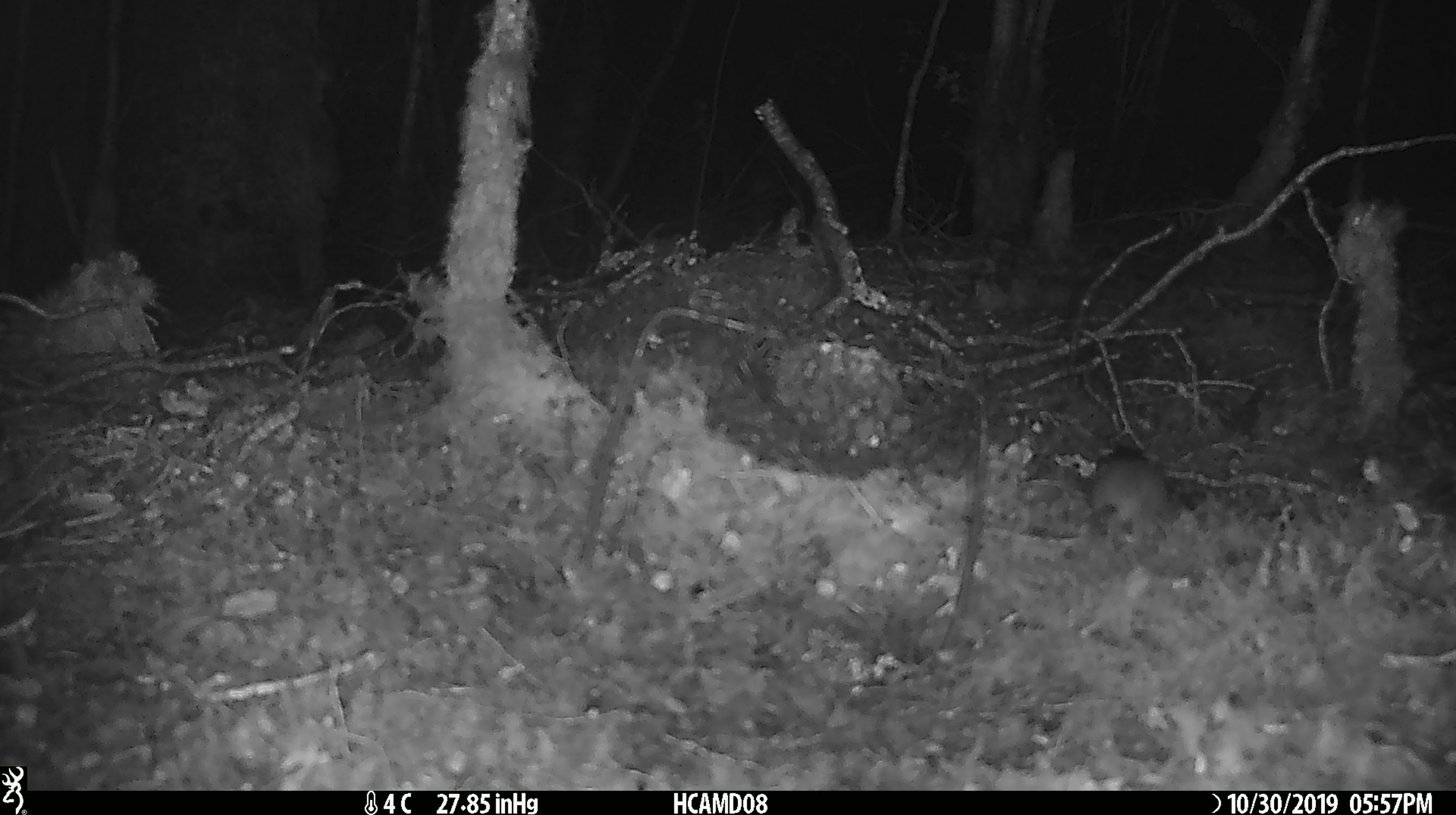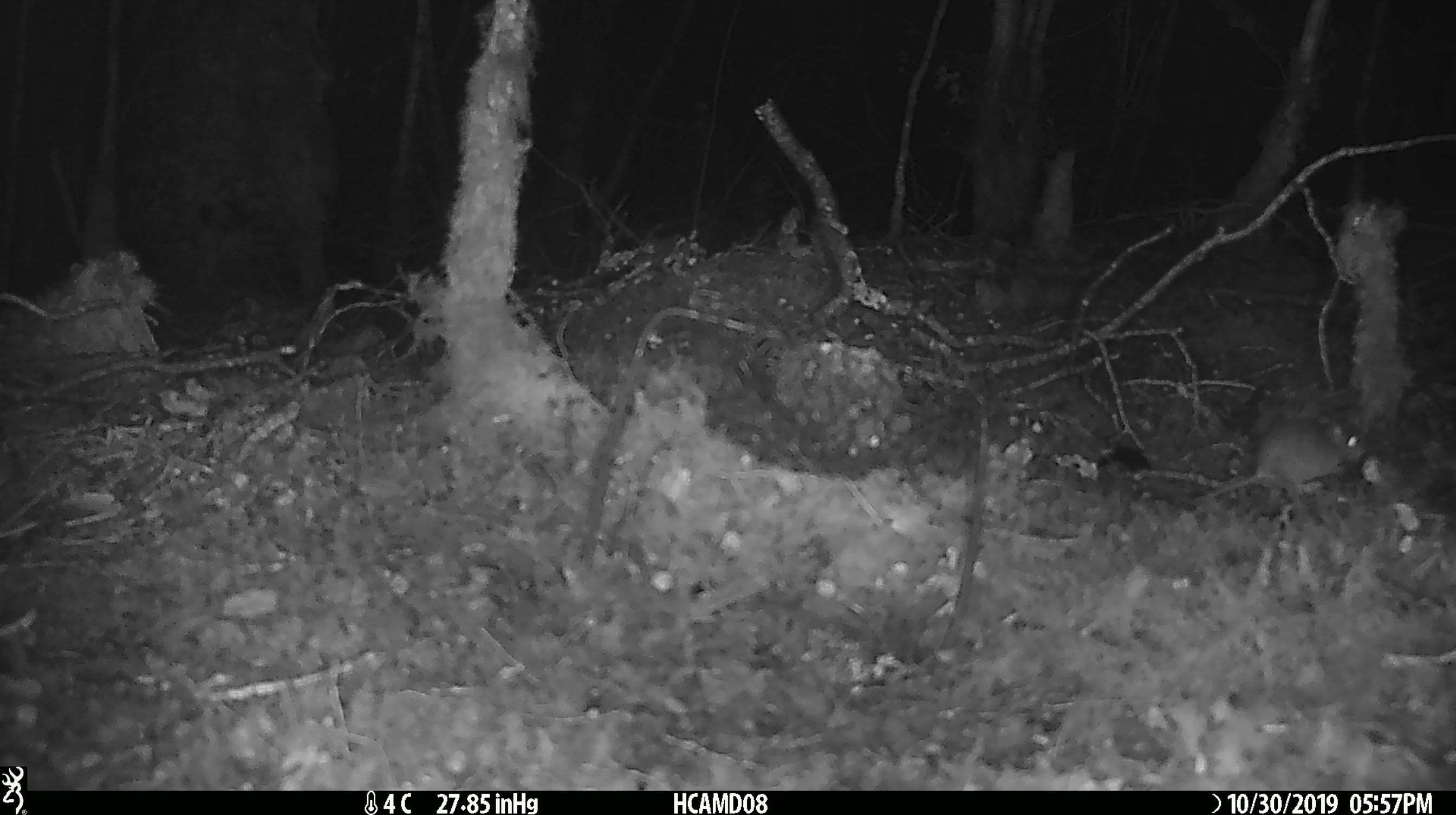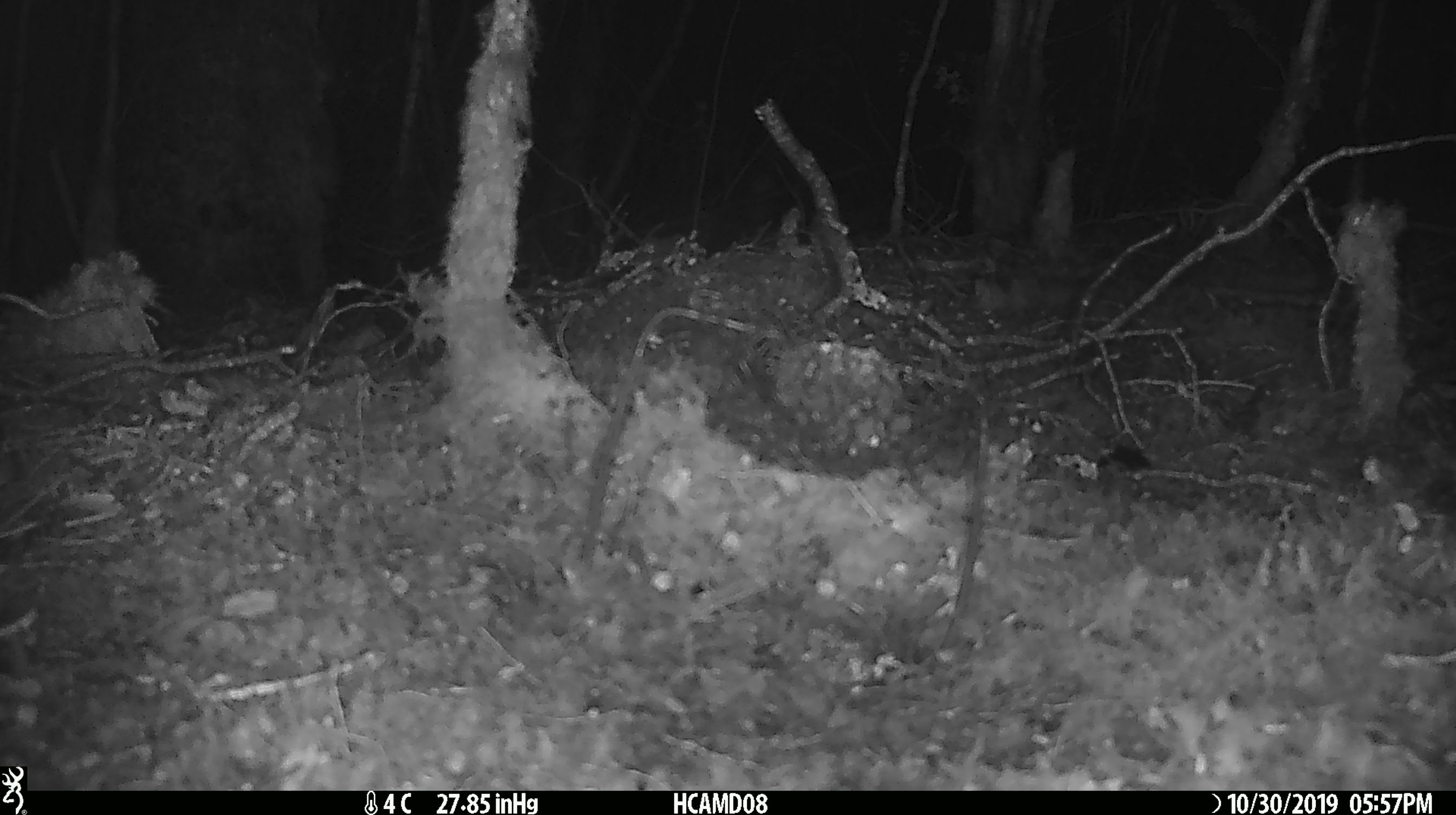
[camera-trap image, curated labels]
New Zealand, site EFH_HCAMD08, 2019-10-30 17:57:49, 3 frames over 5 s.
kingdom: Animalia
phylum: Chordata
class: Mammalia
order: Rodentia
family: Muridae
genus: Mus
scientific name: Mus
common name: mouse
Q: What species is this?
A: Mouse (Mus).